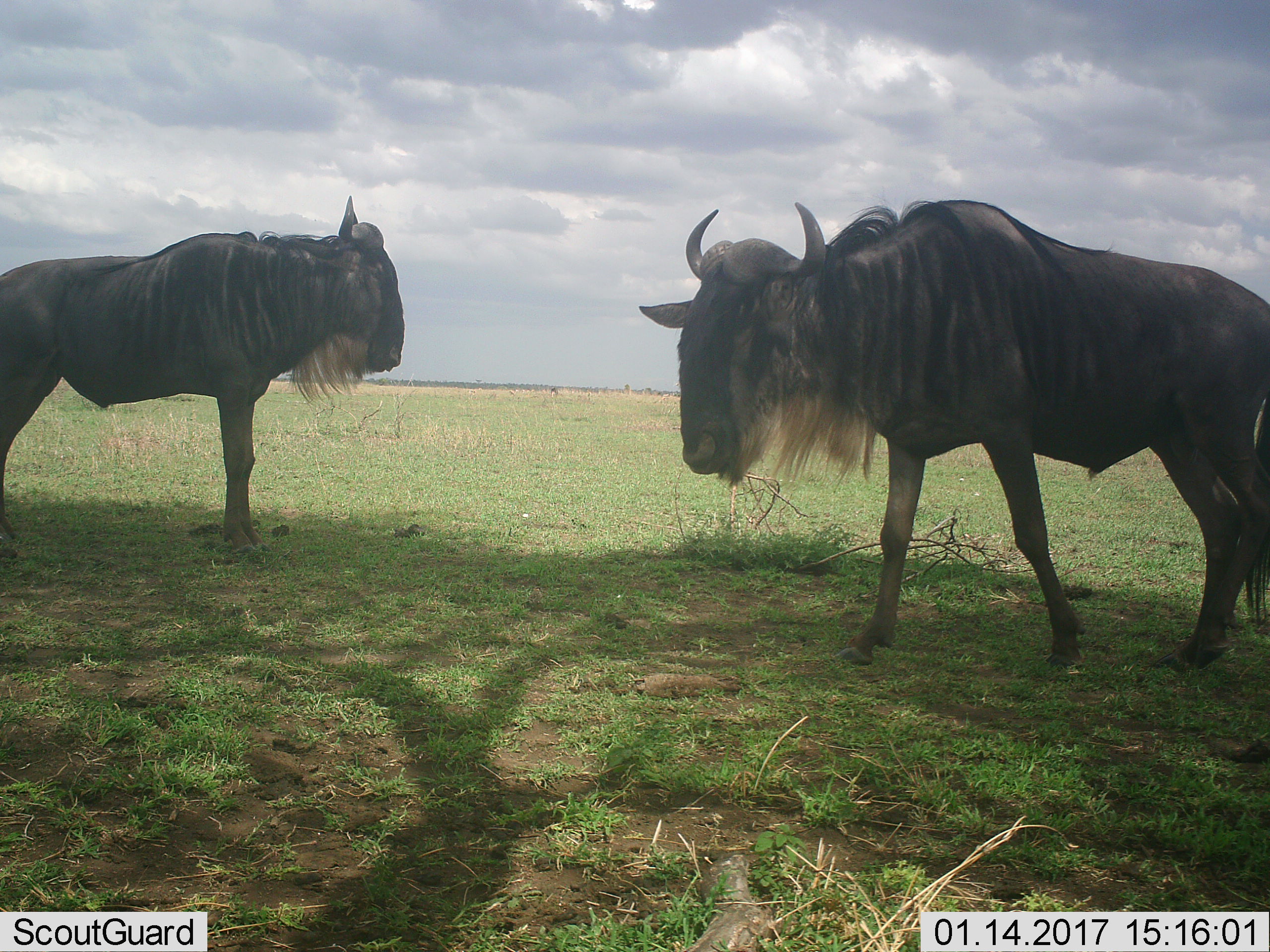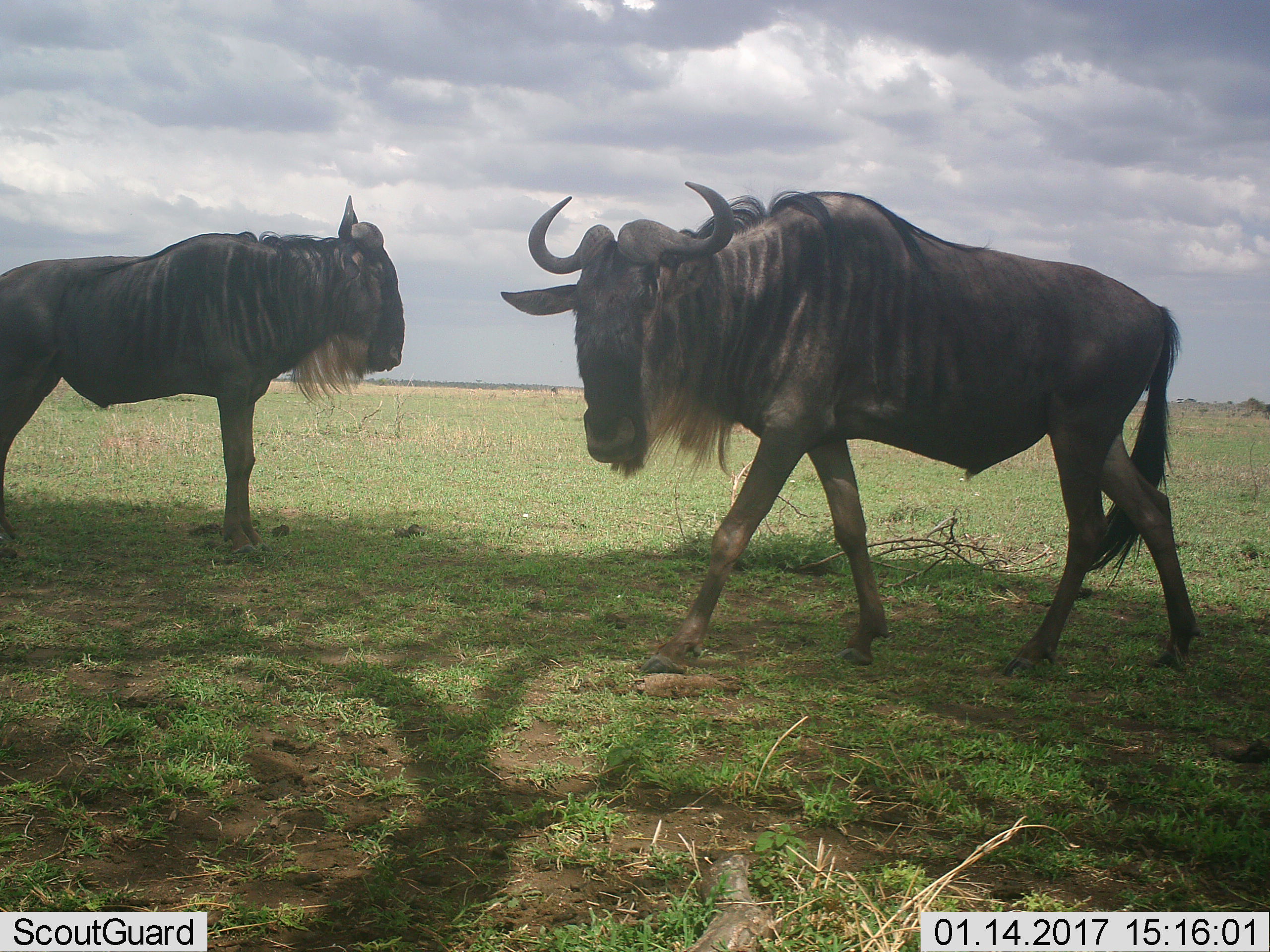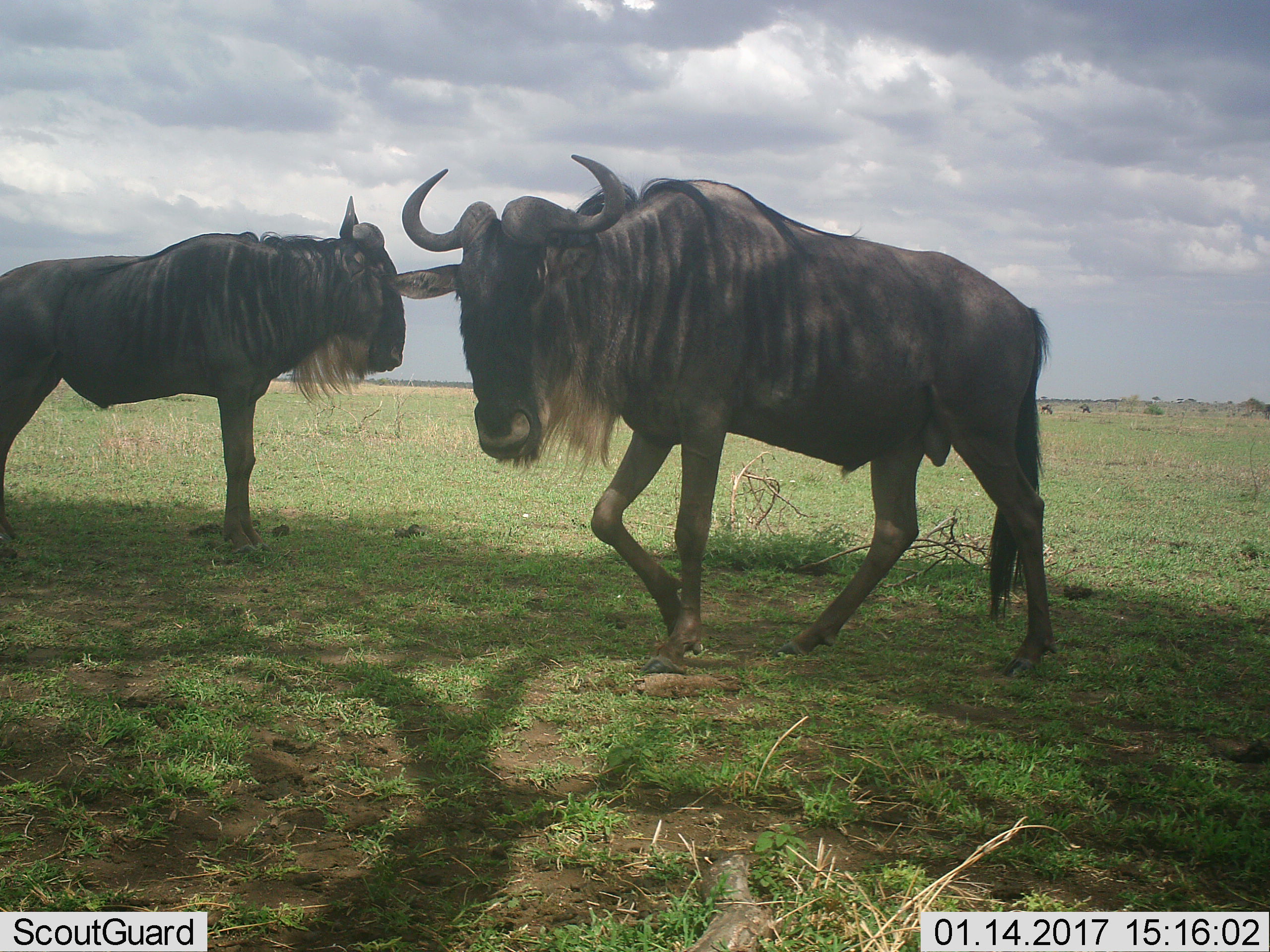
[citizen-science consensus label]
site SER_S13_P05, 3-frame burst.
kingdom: Animalia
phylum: Chordata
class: Mammalia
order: Artiodactyla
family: Bovidae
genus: Connochaetes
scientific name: Connochaetes taurinus taurinus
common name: blue wildebeest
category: wildebeestblue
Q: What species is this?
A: Wildebeestblue (blue wildebeest) (Connochaetes taurinus taurinus).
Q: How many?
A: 2.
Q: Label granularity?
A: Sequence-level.